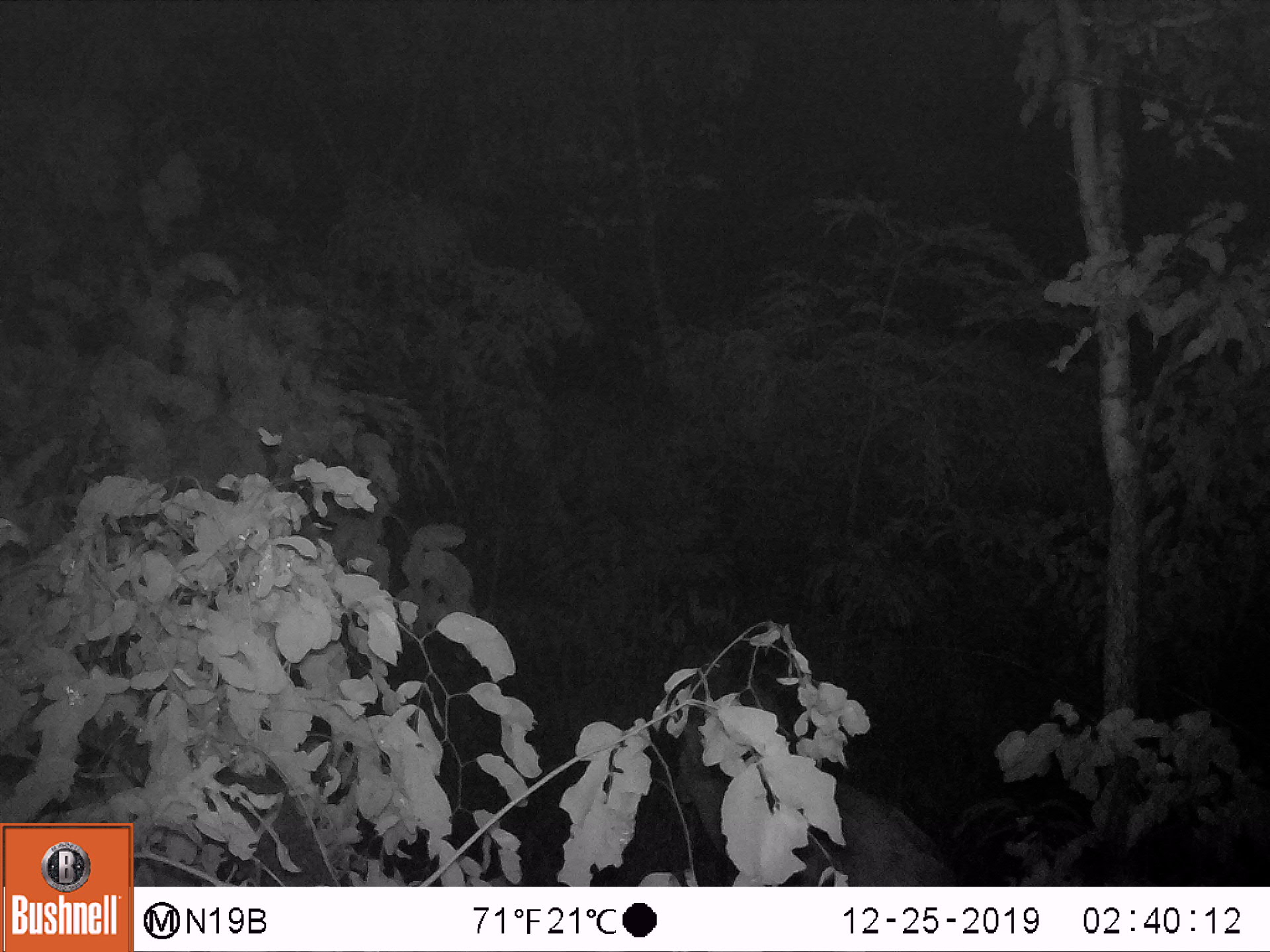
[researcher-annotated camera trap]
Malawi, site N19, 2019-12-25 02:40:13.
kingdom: Animalia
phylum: Chordata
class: Mammalia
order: Artiodactyla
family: Bovidae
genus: Tragelaphus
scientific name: Tragelaphus sylvaticus sylvaticus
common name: cape bushbuck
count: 1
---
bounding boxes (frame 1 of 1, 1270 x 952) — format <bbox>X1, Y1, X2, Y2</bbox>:
cape bushbuck: <bbox>646, 711, 877, 885</bbox>